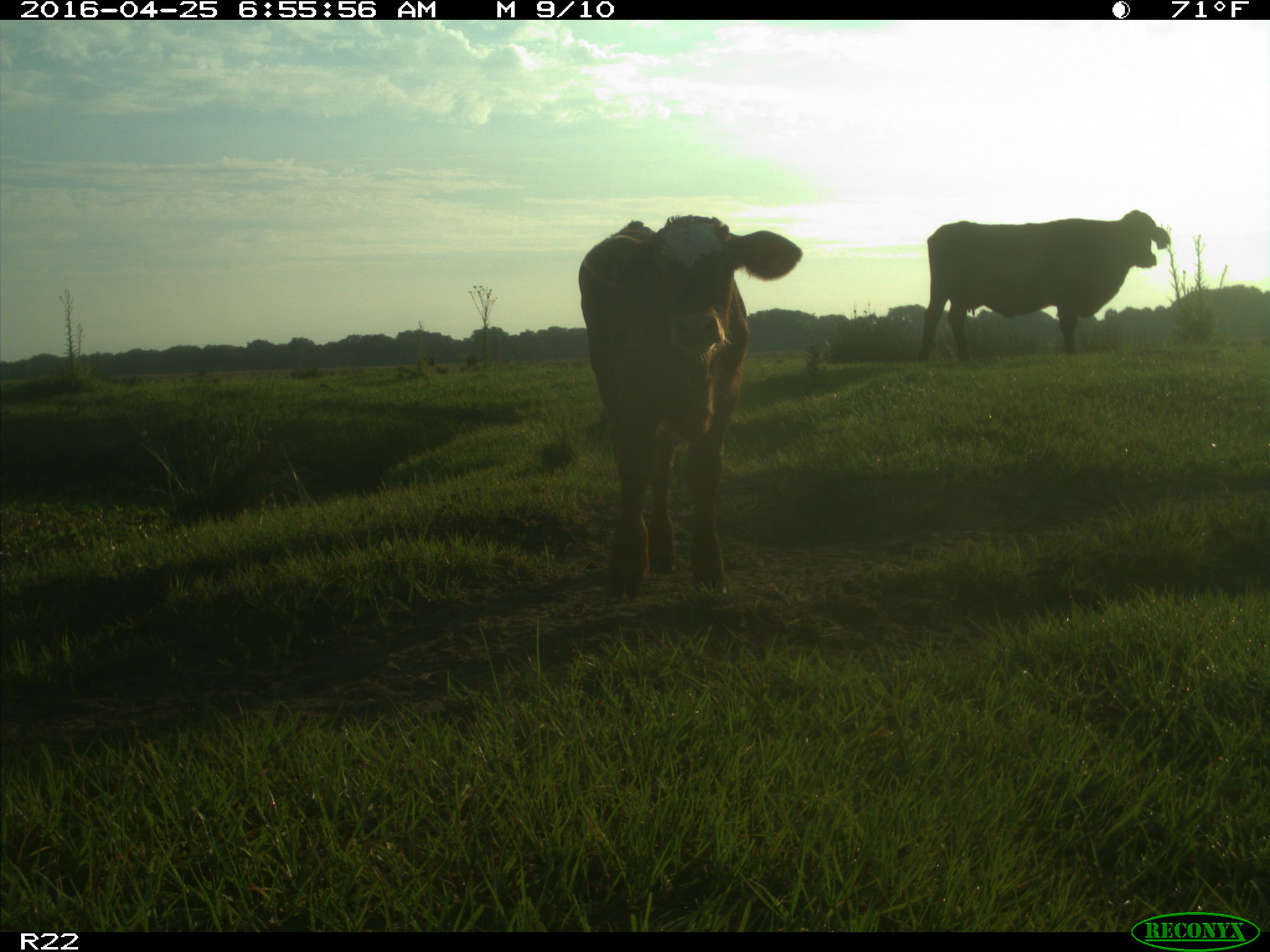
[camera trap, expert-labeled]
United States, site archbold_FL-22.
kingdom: Animalia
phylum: Chordata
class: Mammalia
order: Artiodactyla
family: Bovidae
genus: Bos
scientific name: Bos taurus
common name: domestic cow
Bos taurus (domestic cow).